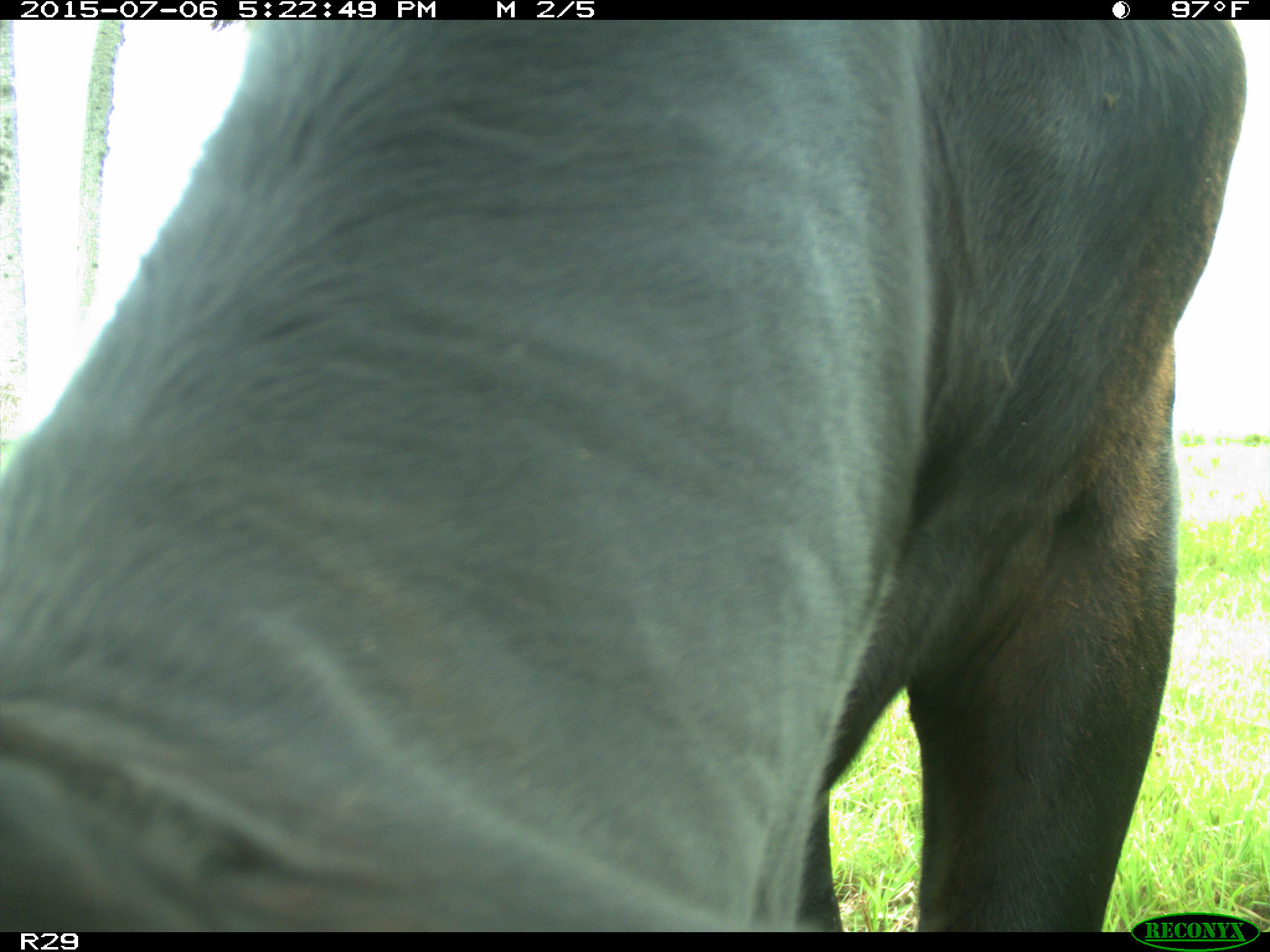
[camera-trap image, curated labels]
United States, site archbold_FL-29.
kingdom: Animalia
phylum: Chordata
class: Mammalia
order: Artiodactyla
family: Bovidae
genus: Bos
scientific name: Bos taurus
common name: domestic cow